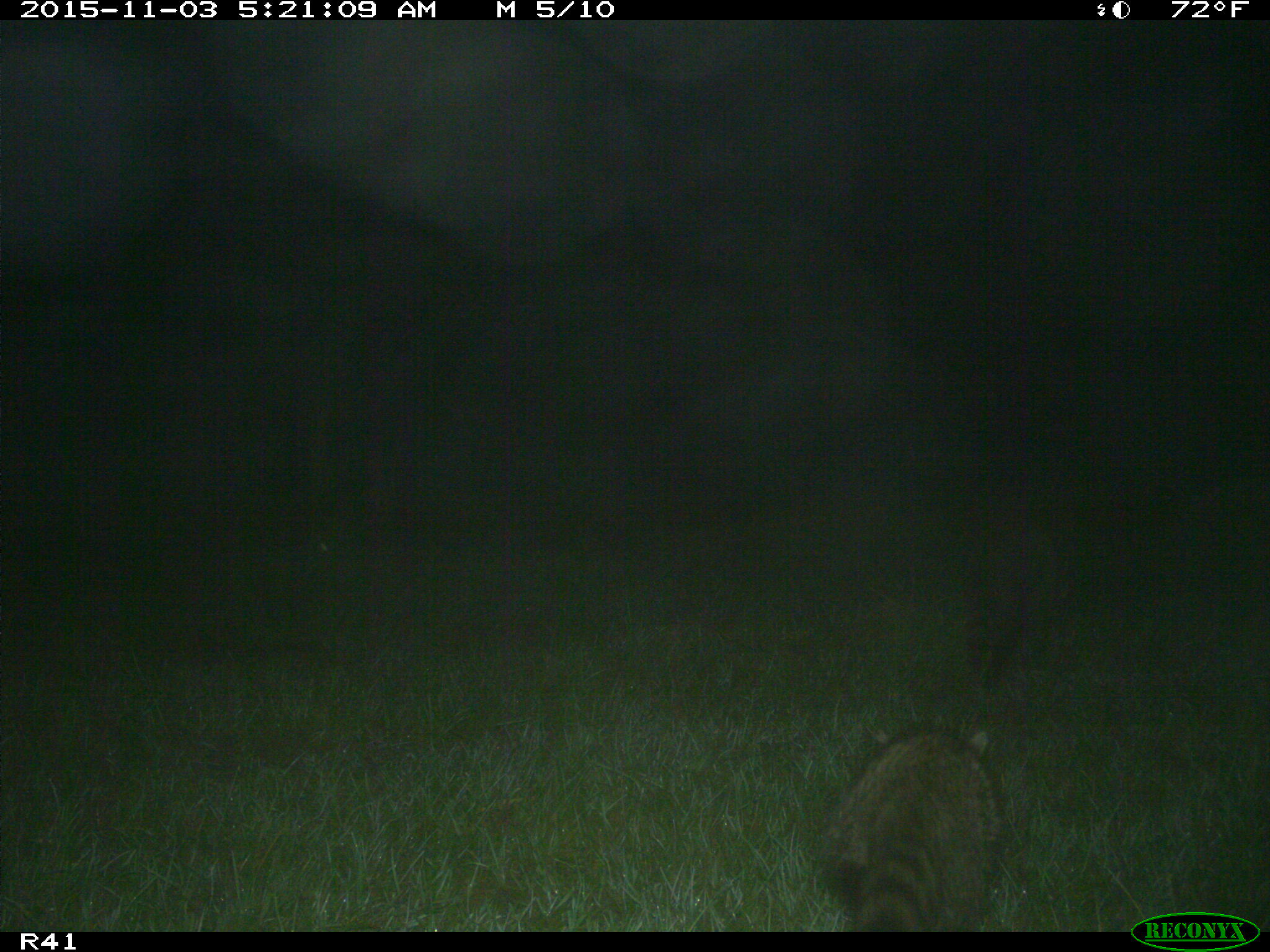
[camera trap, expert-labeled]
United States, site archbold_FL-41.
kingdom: Animalia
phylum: Chordata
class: Mammalia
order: Carnivora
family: Procyonidae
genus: Procyon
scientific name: Procyon lotor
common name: common raccoon